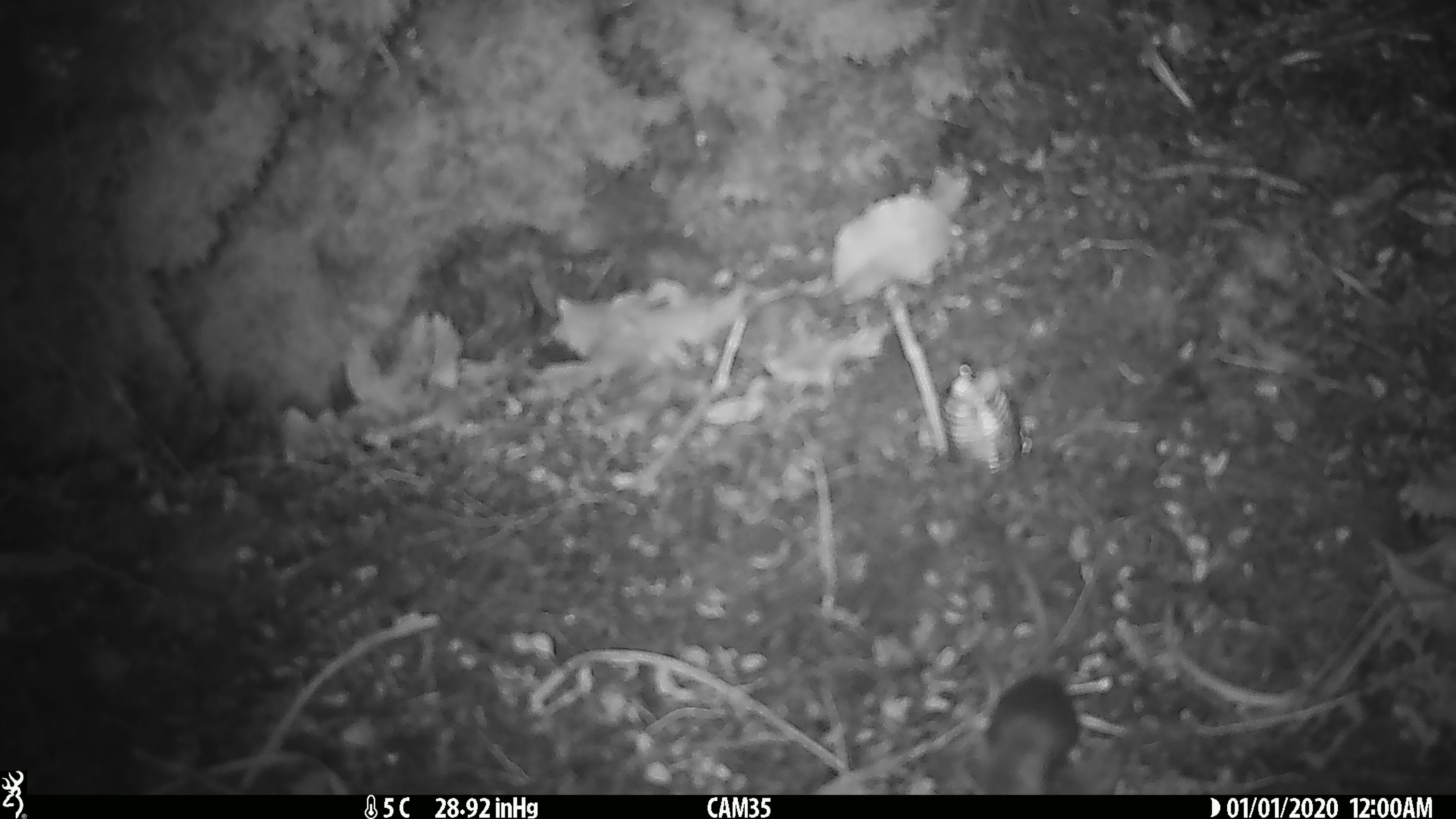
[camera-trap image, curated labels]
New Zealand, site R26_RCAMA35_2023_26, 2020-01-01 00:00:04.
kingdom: Animalia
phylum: Chordata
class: Mammalia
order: Rodentia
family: Muridae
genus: Mus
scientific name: Mus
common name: mouse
Mouse (Mus).